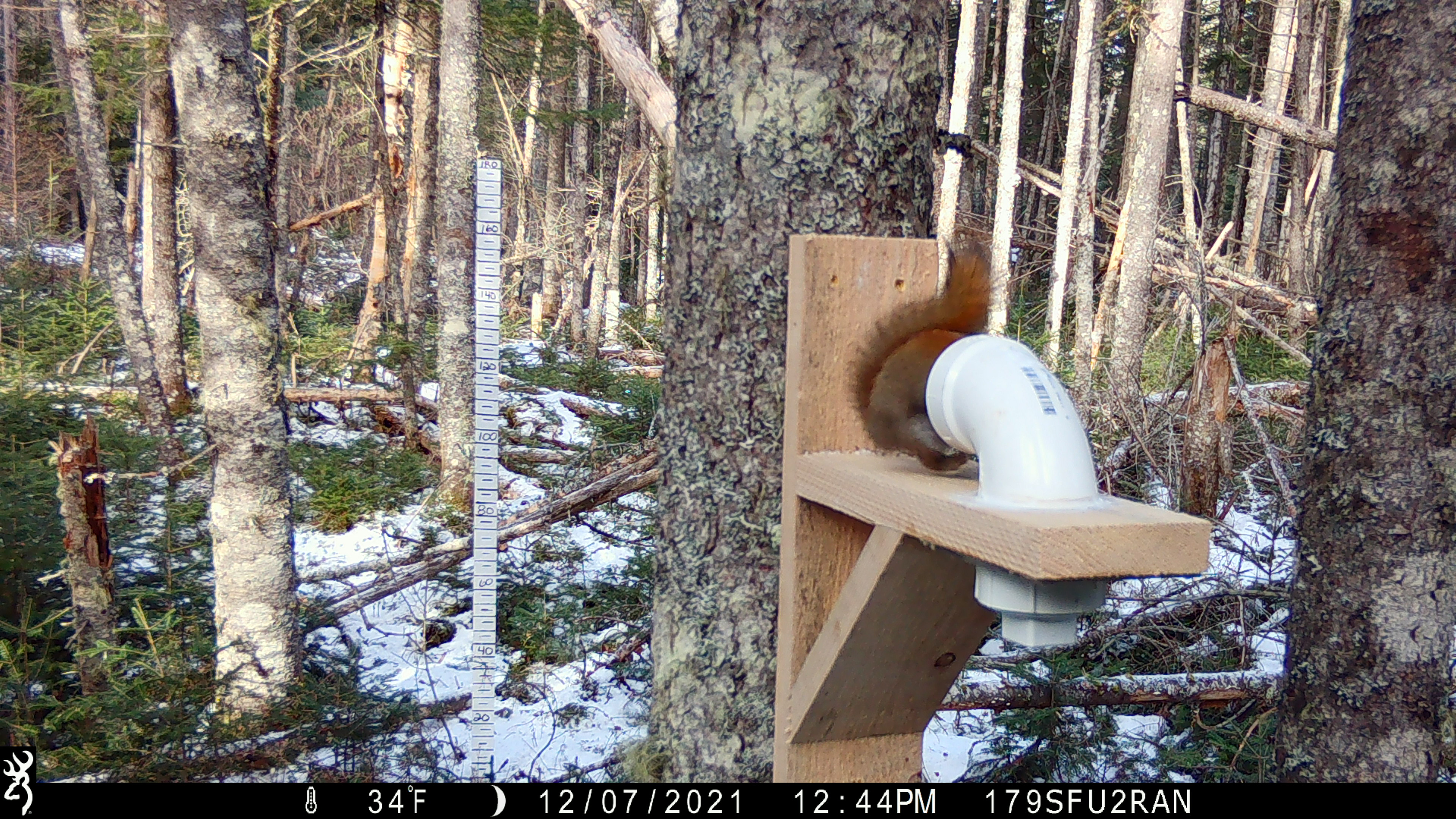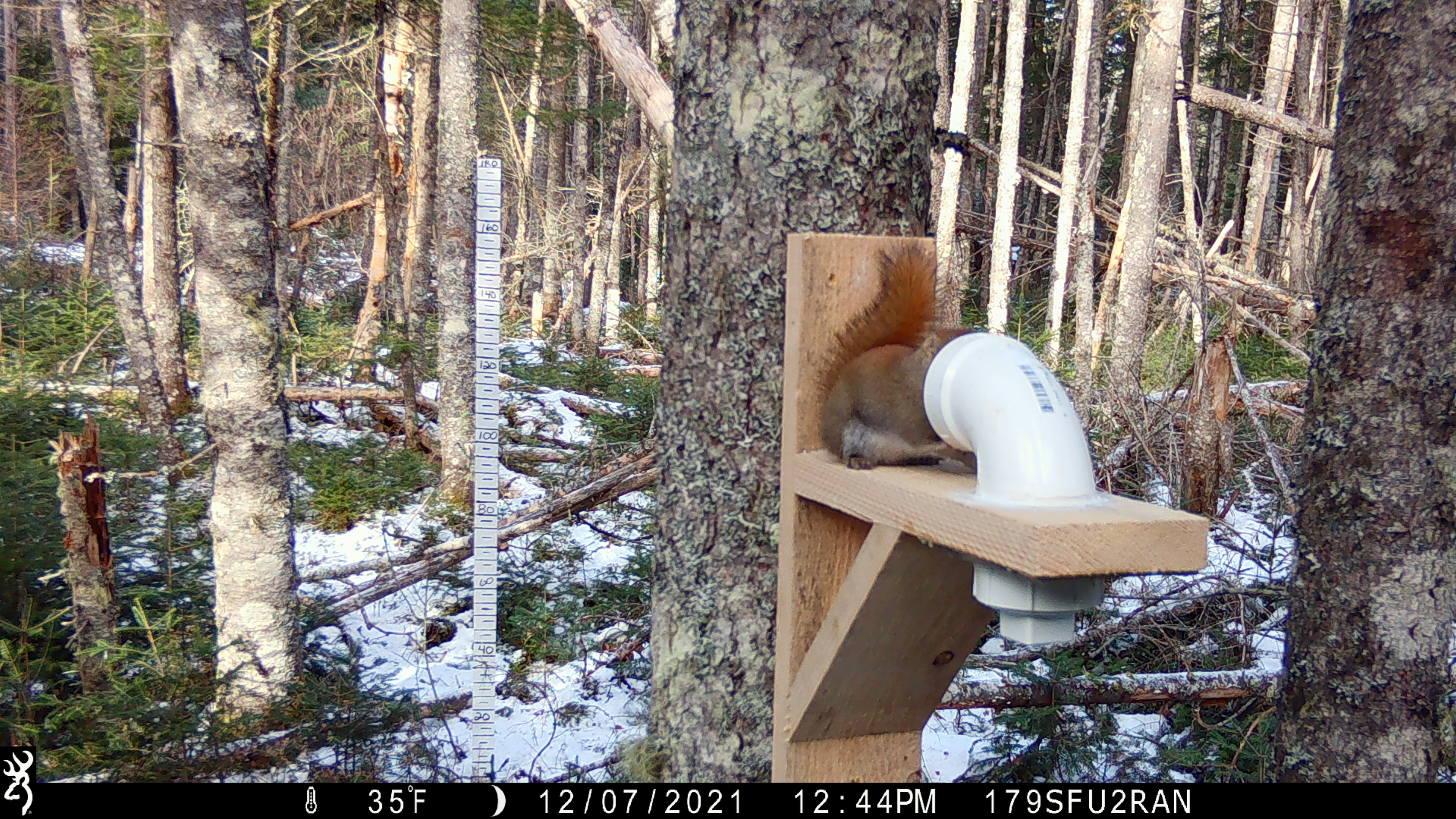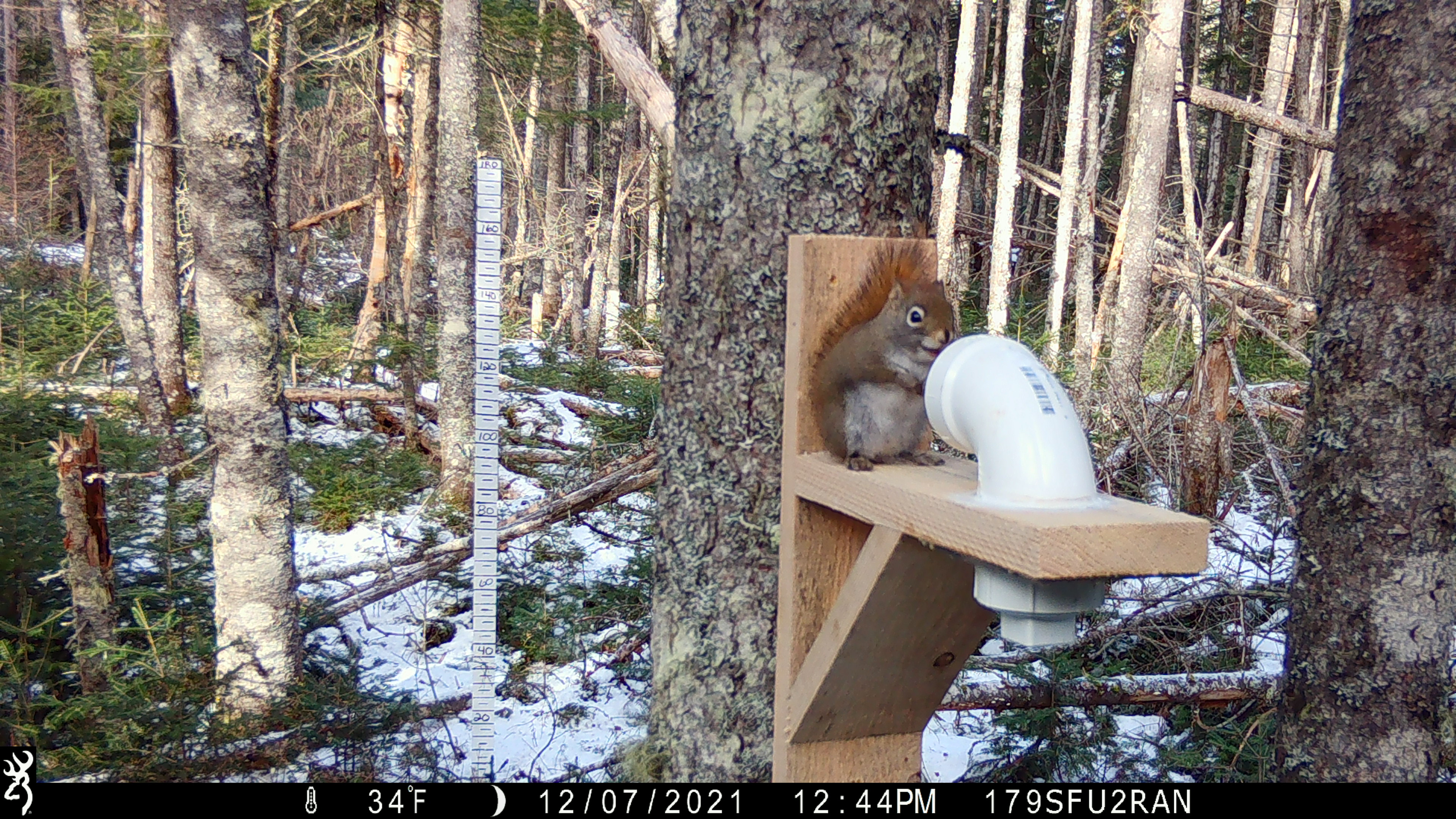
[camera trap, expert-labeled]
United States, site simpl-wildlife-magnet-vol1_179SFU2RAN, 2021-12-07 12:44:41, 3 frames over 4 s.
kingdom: Animalia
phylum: Chordata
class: Mammalia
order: Rodentia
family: Sciuridae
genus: Tamiasciurus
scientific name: Tamiasciurus hudsonicus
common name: red squirrel